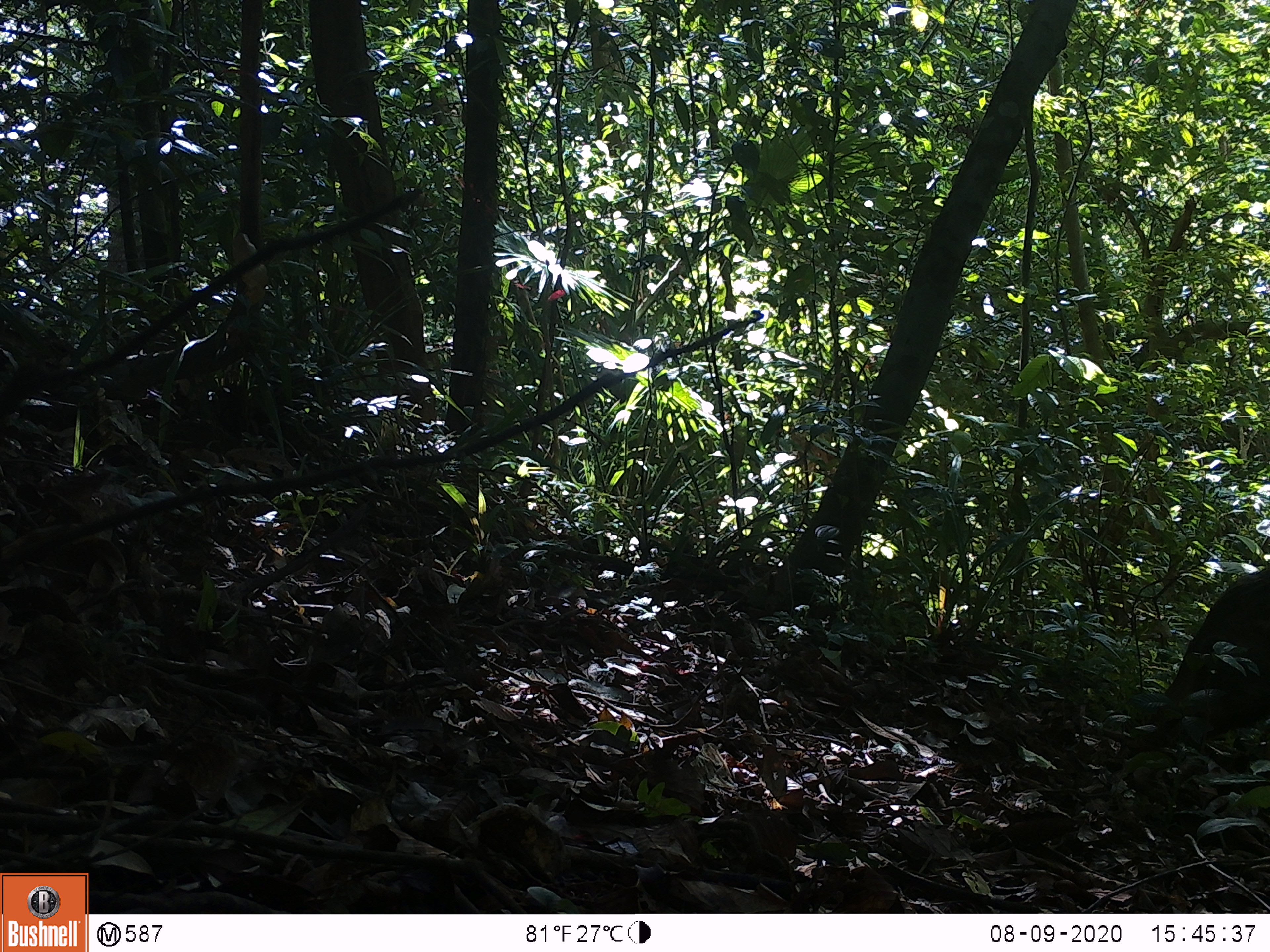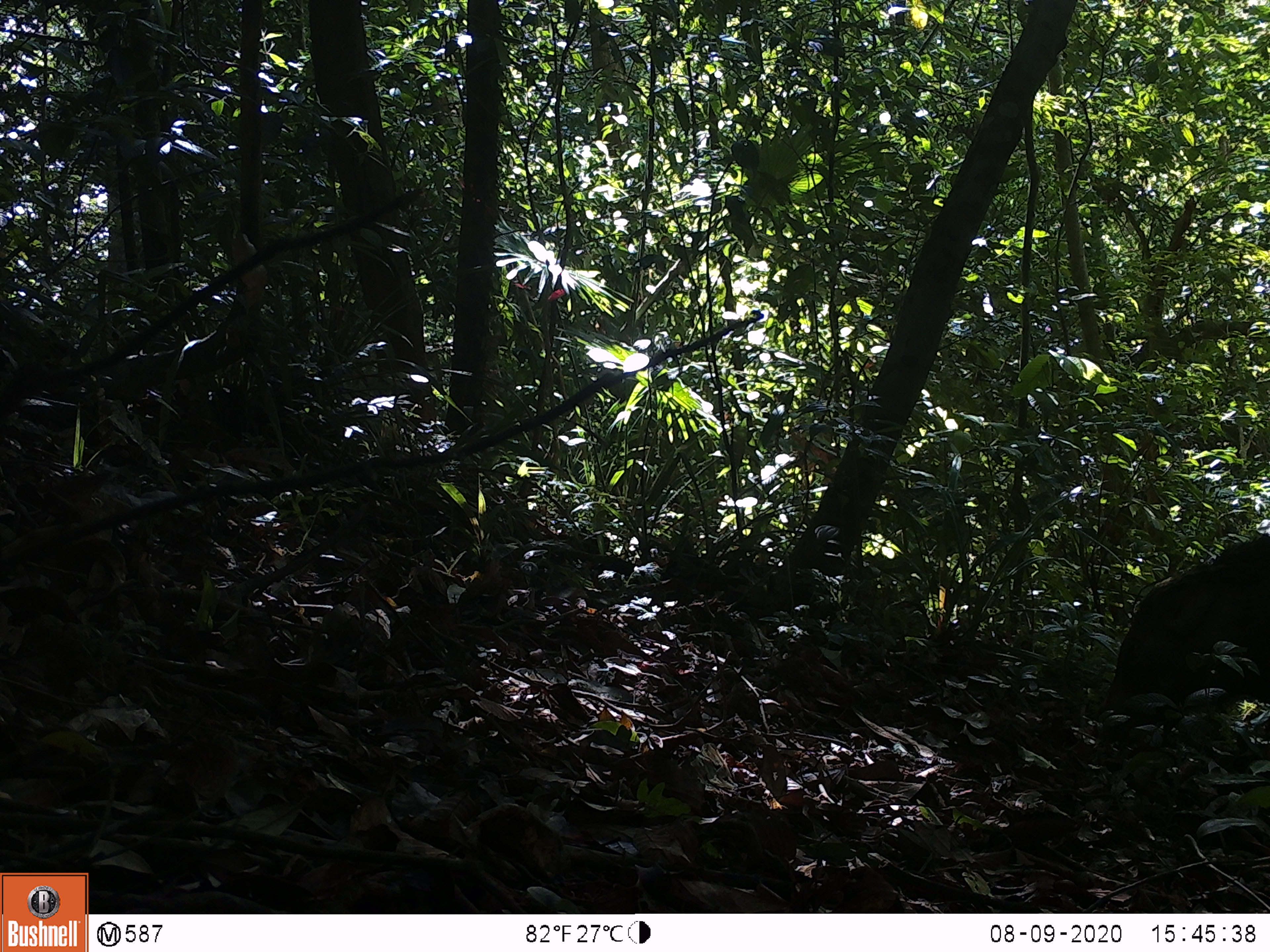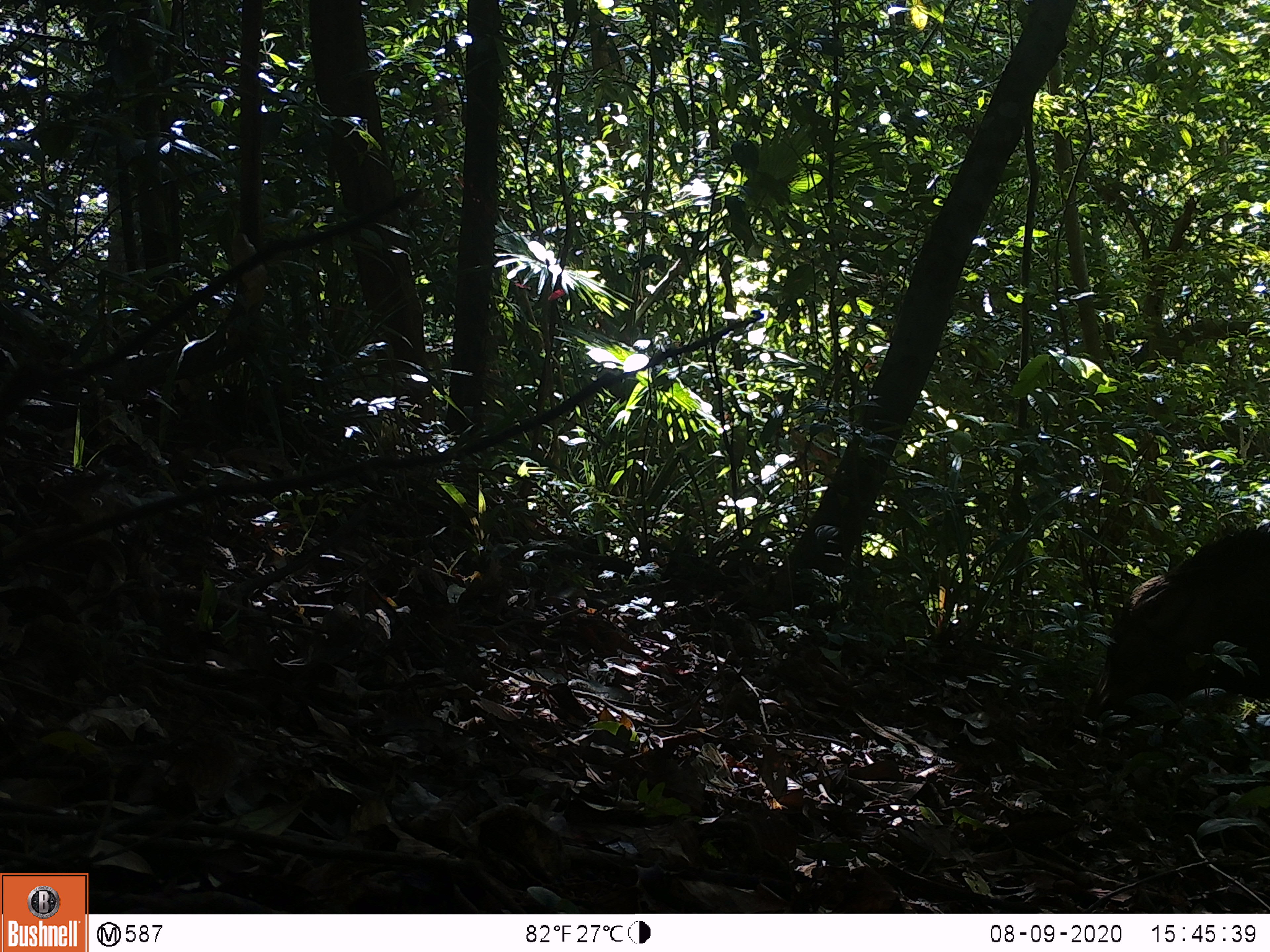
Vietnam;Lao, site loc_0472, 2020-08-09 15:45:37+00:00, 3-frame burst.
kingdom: Animalia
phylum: Chordata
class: Mammalia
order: Artiodactyla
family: Suidae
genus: Sus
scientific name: Sus scrofa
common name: eurasian wild pig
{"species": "eurasian wild pig (Sus scrofa)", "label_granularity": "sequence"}